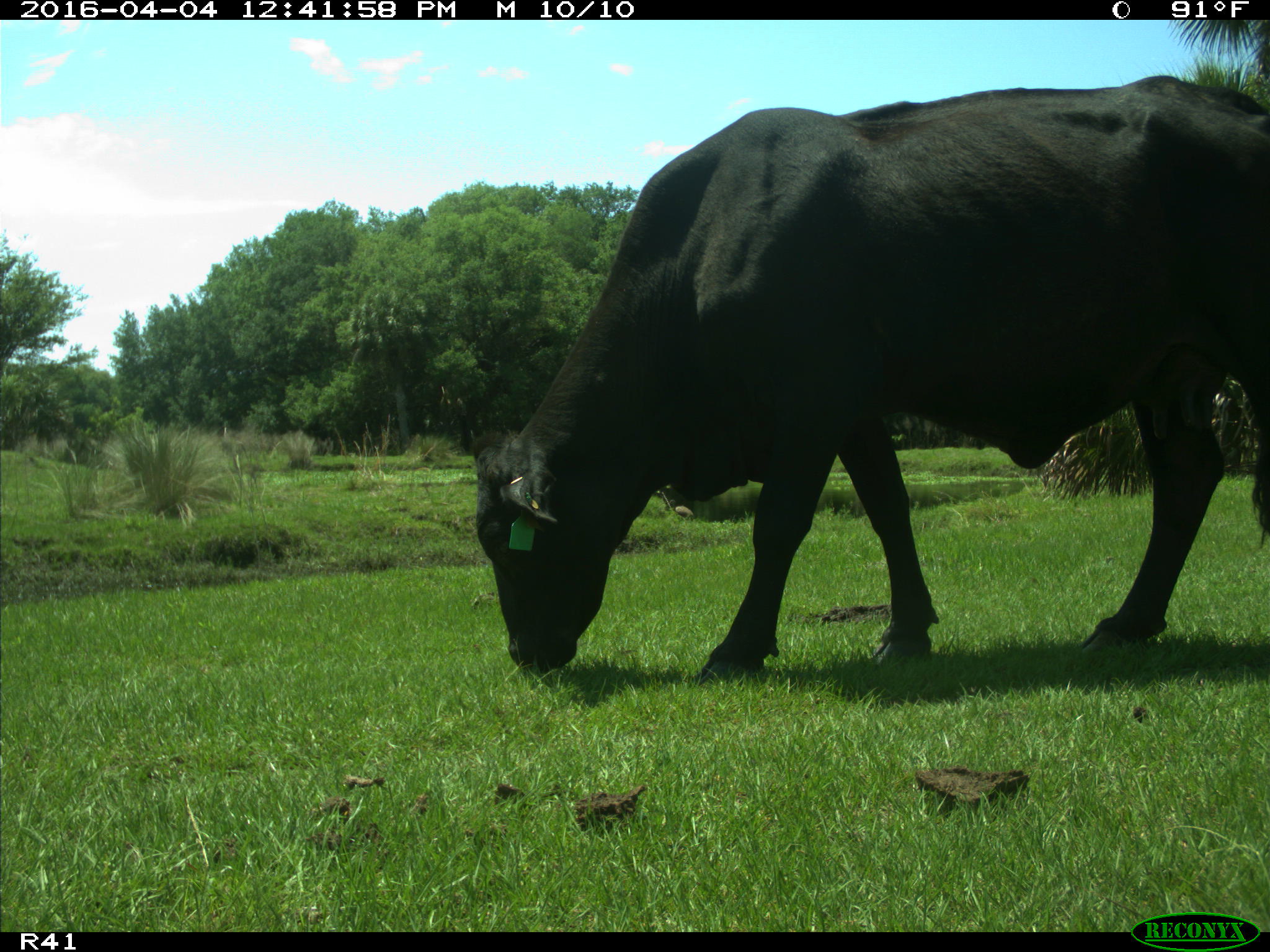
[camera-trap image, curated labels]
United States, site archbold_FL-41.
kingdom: Animalia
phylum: Chordata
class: Mammalia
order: Artiodactyla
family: Bovidae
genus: Bos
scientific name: Bos taurus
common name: domestic cow